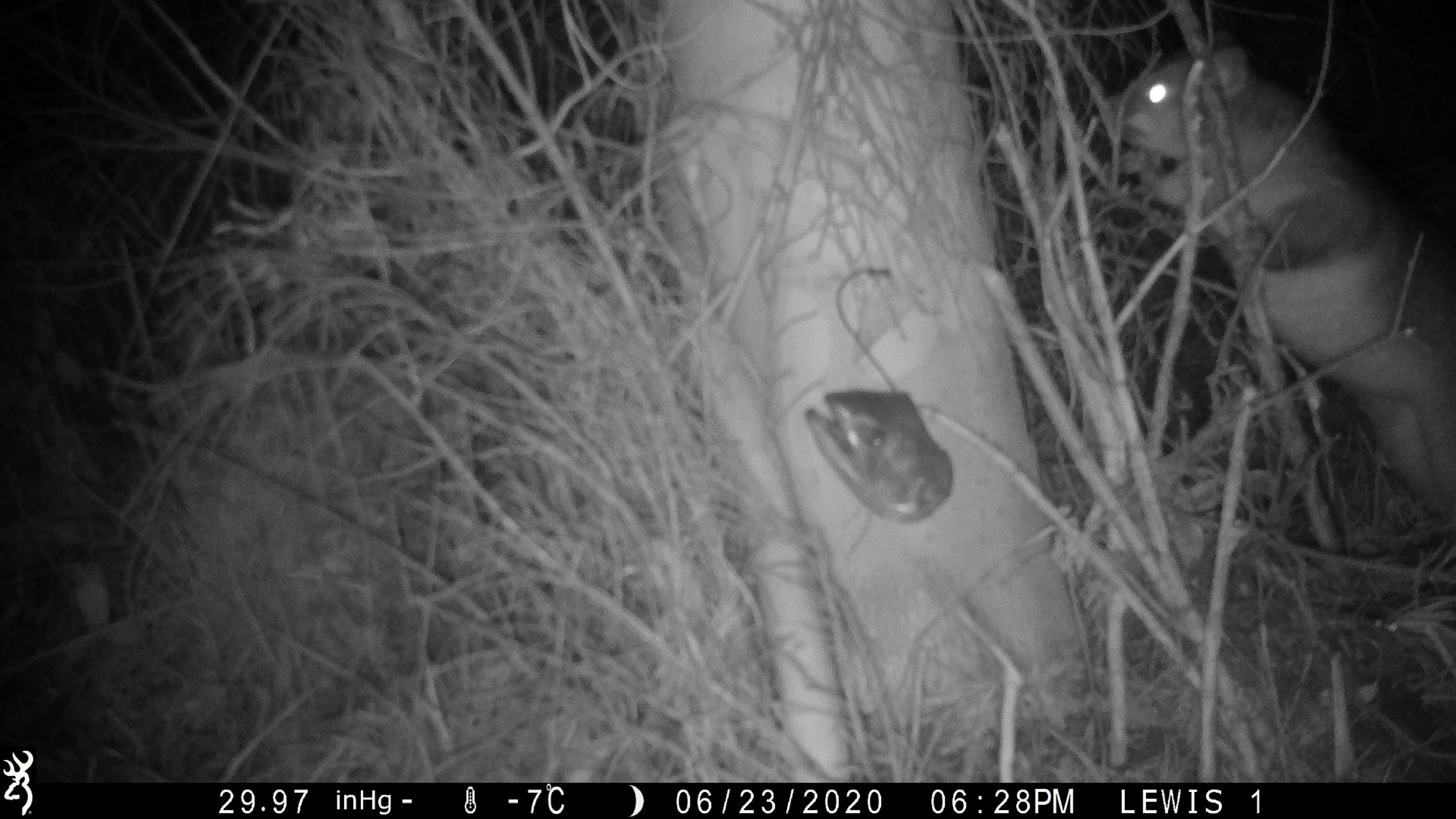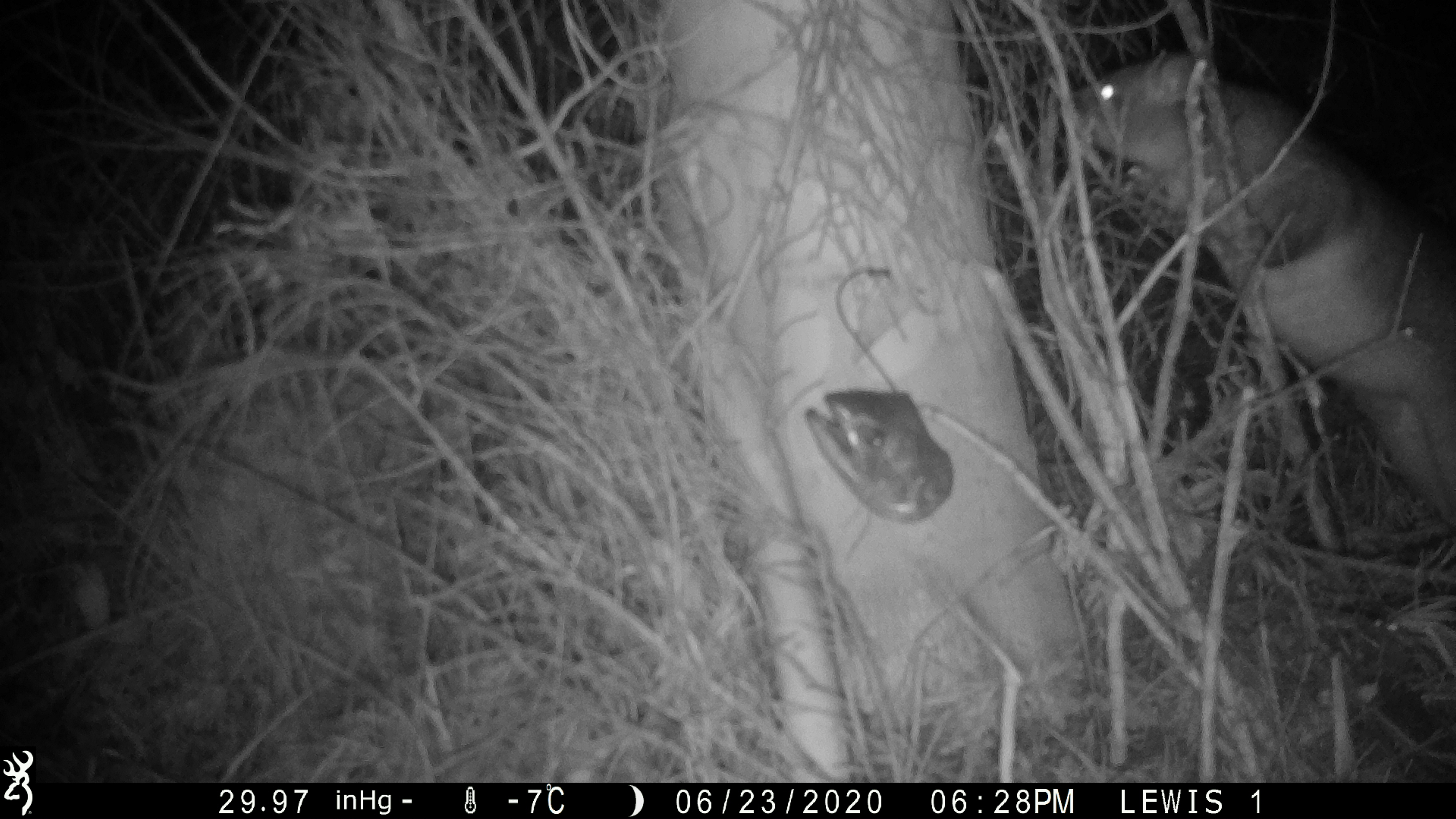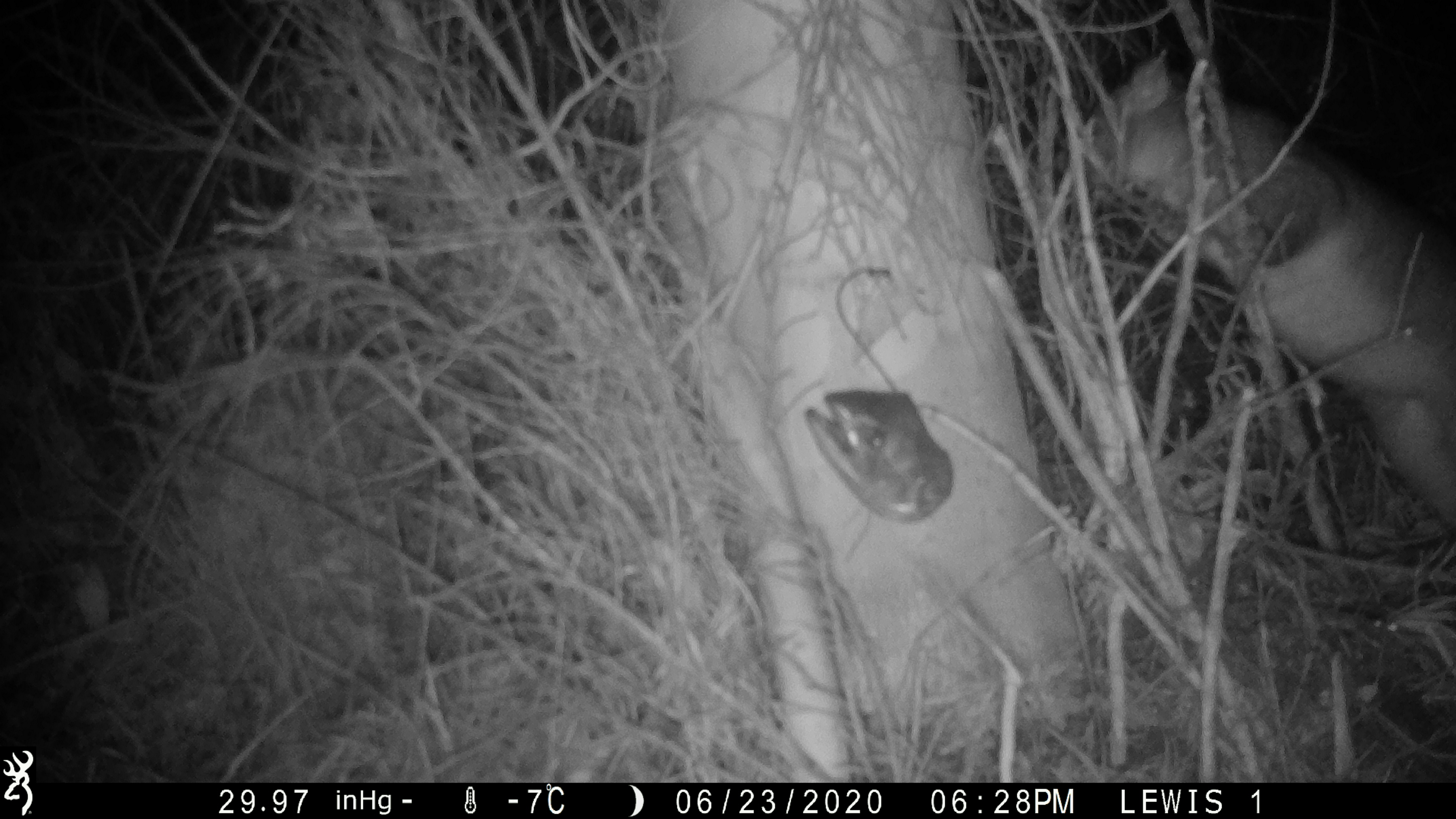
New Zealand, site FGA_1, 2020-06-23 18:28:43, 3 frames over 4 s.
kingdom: Animalia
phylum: Chordata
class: Mammalia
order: Diprotodontia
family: Phalangeridae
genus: Trichosurus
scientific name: Trichosurus vulpecula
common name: common brushtail possum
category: possum